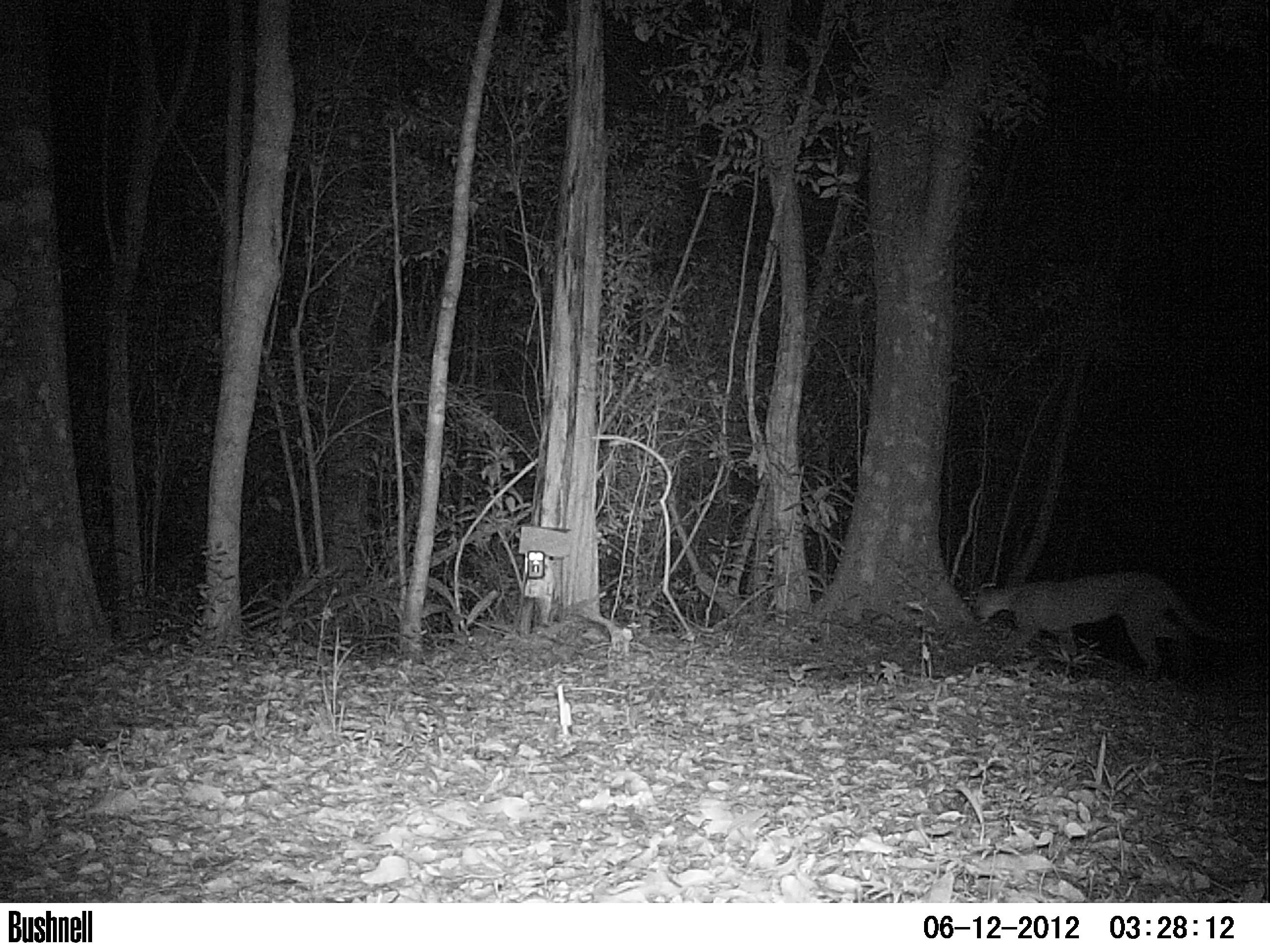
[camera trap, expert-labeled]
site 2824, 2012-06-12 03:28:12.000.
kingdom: Animalia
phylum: Chordata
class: Mammalia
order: Carnivora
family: Felidae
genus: Puma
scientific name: Puma concolor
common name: mountain lion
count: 1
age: adult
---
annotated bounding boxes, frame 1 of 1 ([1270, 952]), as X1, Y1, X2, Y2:
puma concolor: 966, 569, 1197, 676